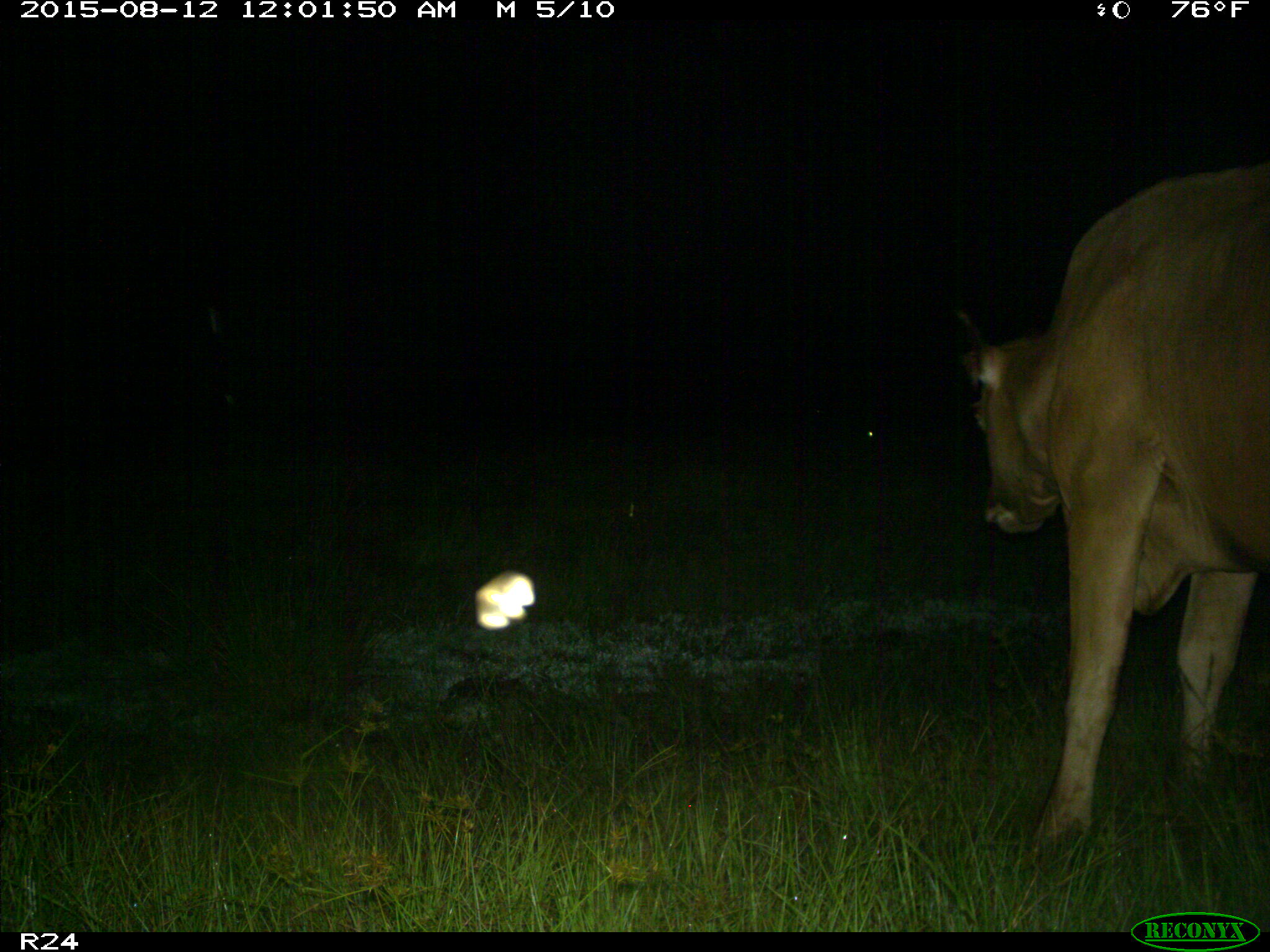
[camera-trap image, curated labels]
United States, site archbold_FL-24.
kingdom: Animalia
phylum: Chordata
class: Mammalia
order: Artiodactyla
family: Bovidae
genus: Bos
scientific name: Bos taurus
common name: domestic cow